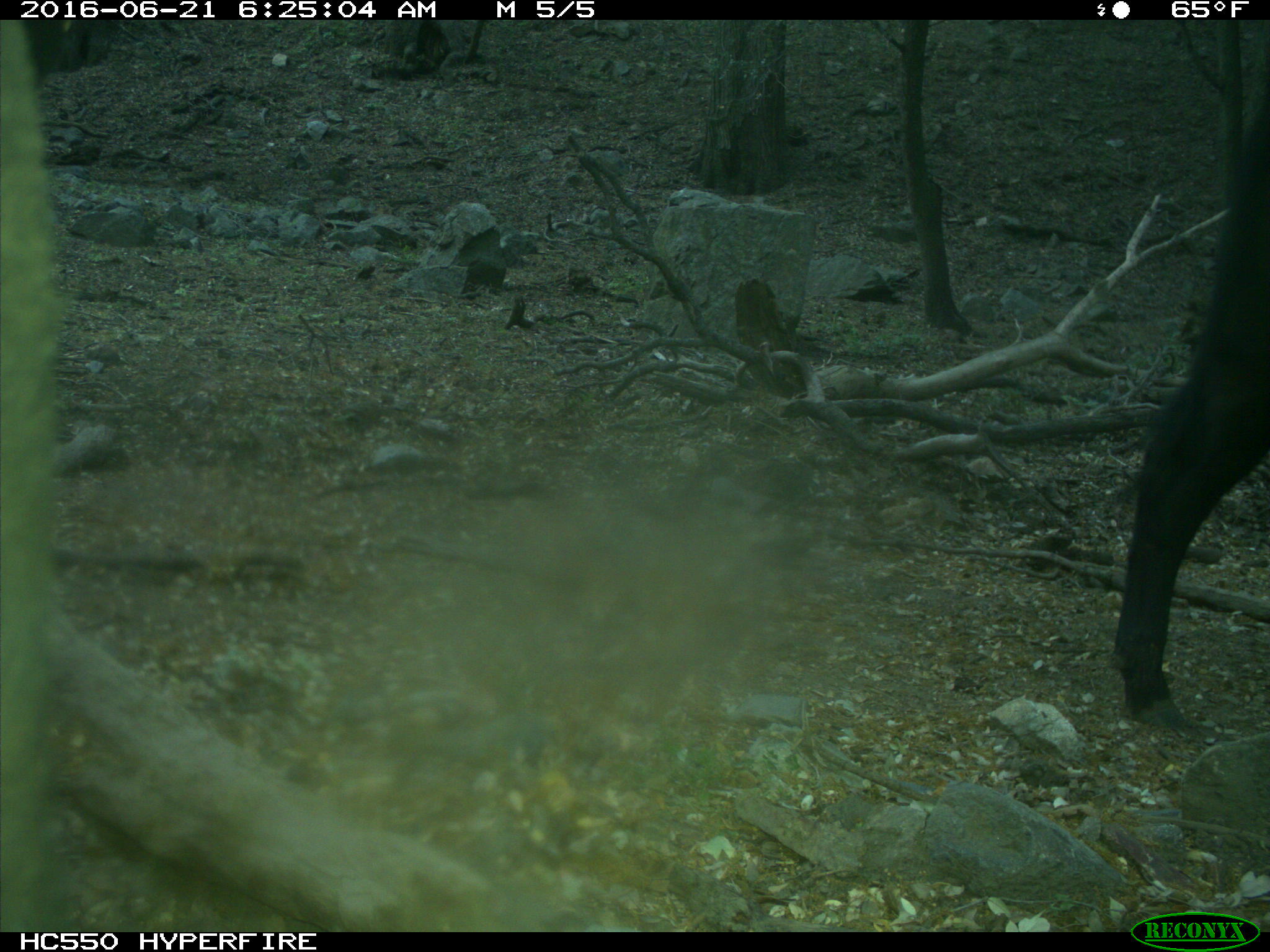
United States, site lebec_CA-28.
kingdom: Animalia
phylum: Chordata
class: Mammalia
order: Artiodactyla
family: Bovidae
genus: Bos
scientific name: Bos taurus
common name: domestic cow